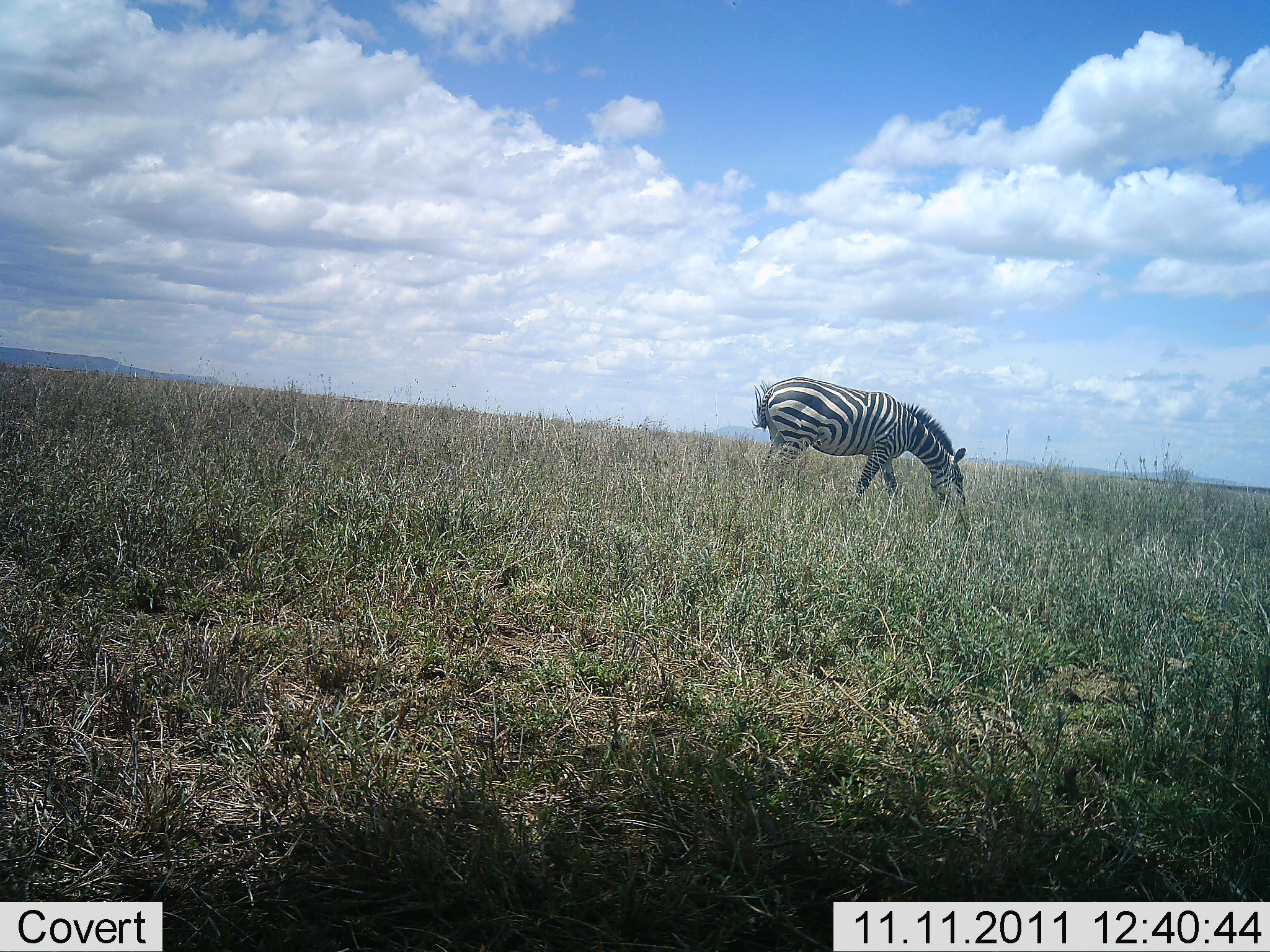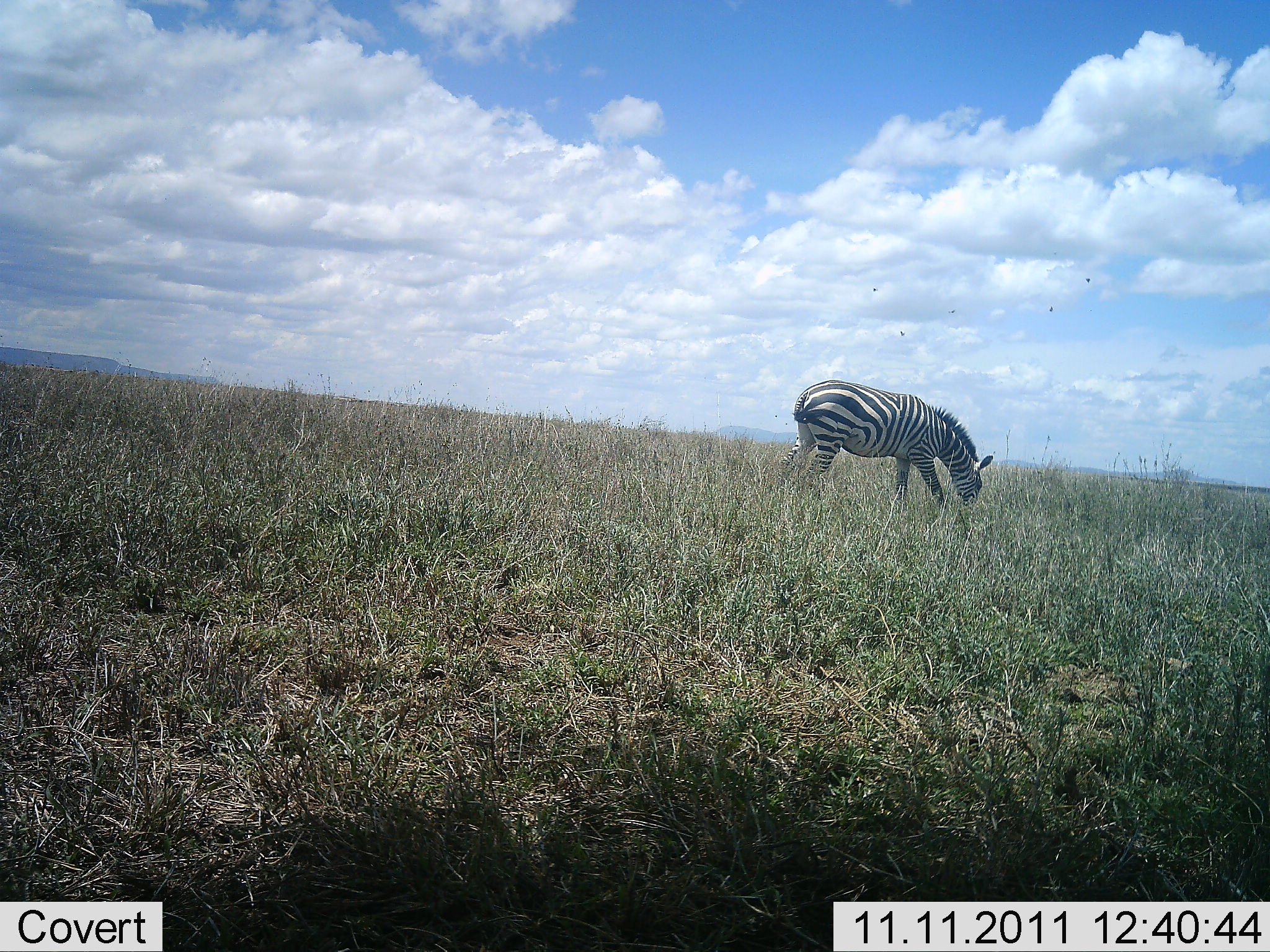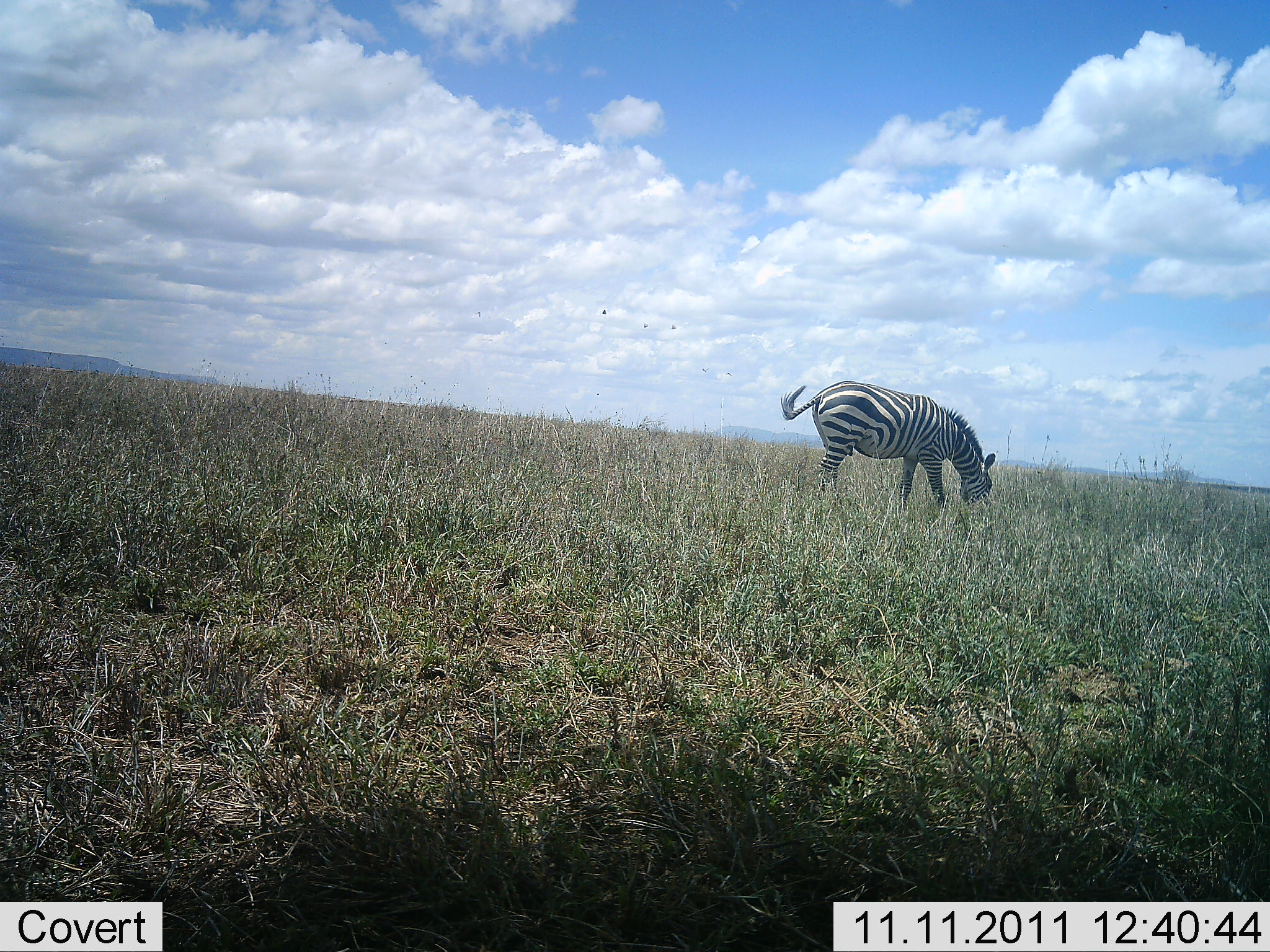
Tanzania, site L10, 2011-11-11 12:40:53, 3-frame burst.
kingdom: Animalia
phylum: Chordata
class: Mammalia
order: Perissodactyla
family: Equidae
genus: Equus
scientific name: Equus quagga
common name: plains zebra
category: zebra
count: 1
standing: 14%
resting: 0%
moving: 7%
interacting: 0%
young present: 0%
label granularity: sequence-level